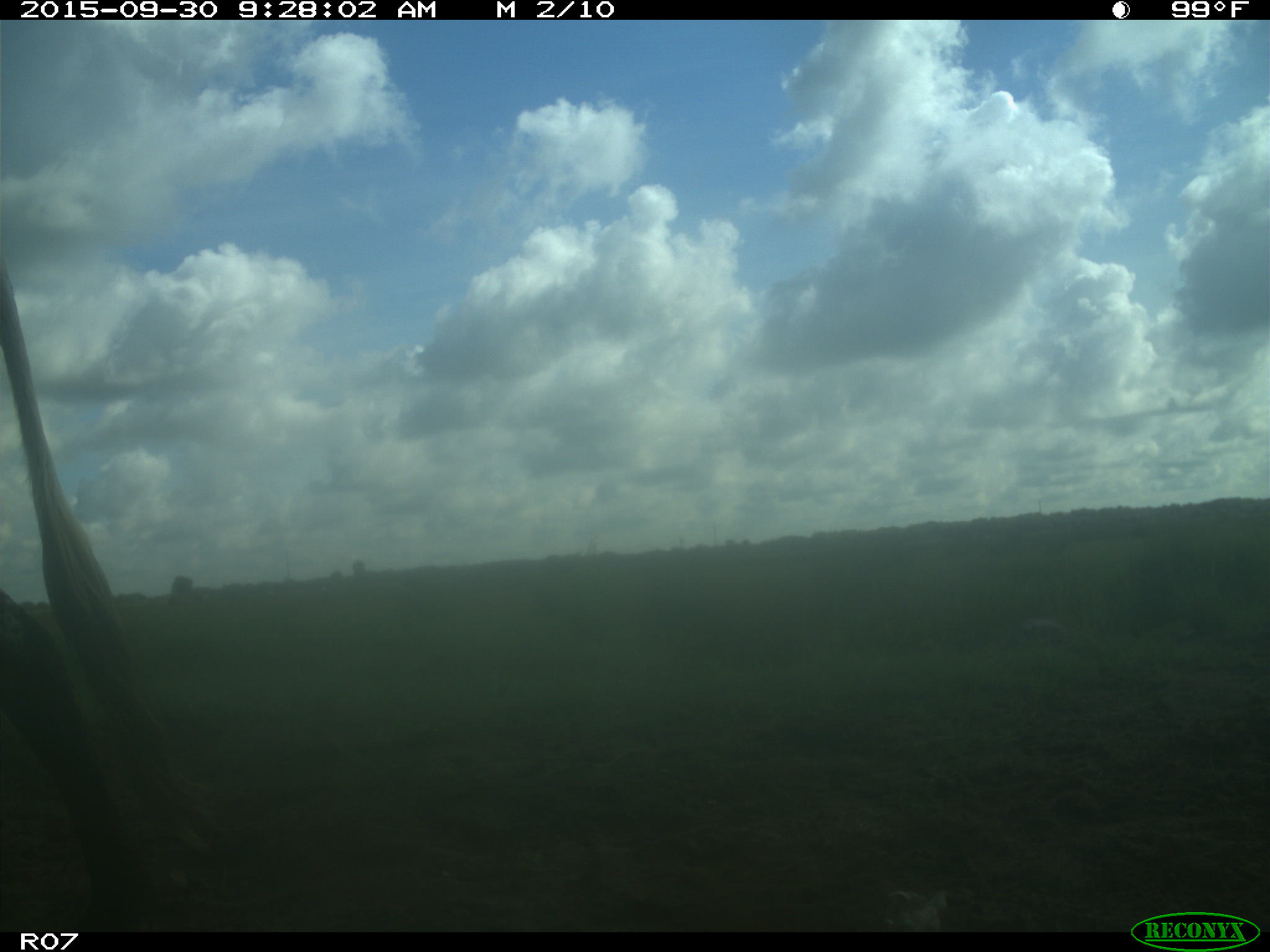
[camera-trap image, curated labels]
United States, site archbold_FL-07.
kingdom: Animalia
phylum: Chordata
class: Mammalia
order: Artiodactyla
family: Bovidae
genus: Bos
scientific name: Bos taurus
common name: domestic cow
Bos taurus (domestic cow).